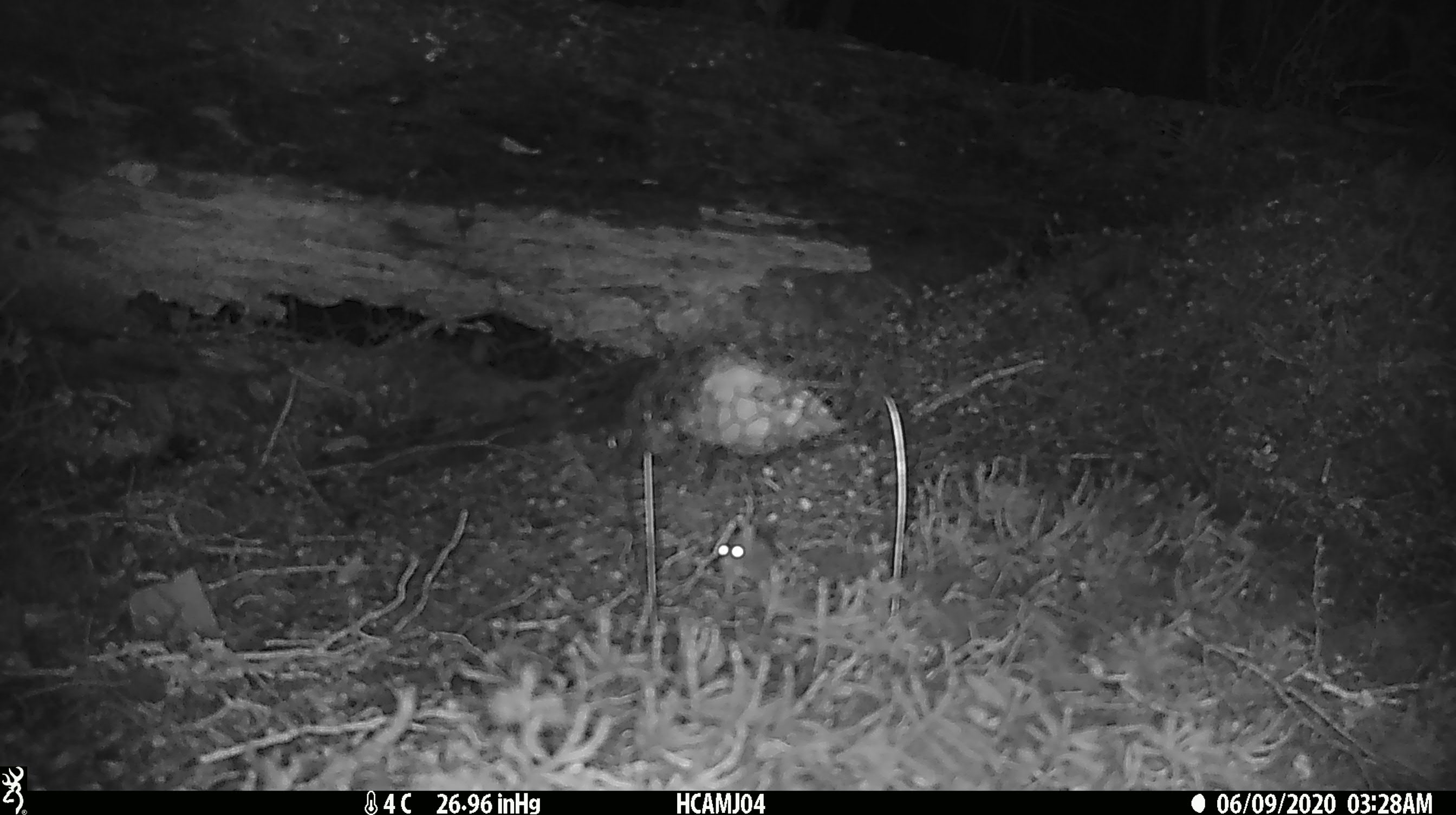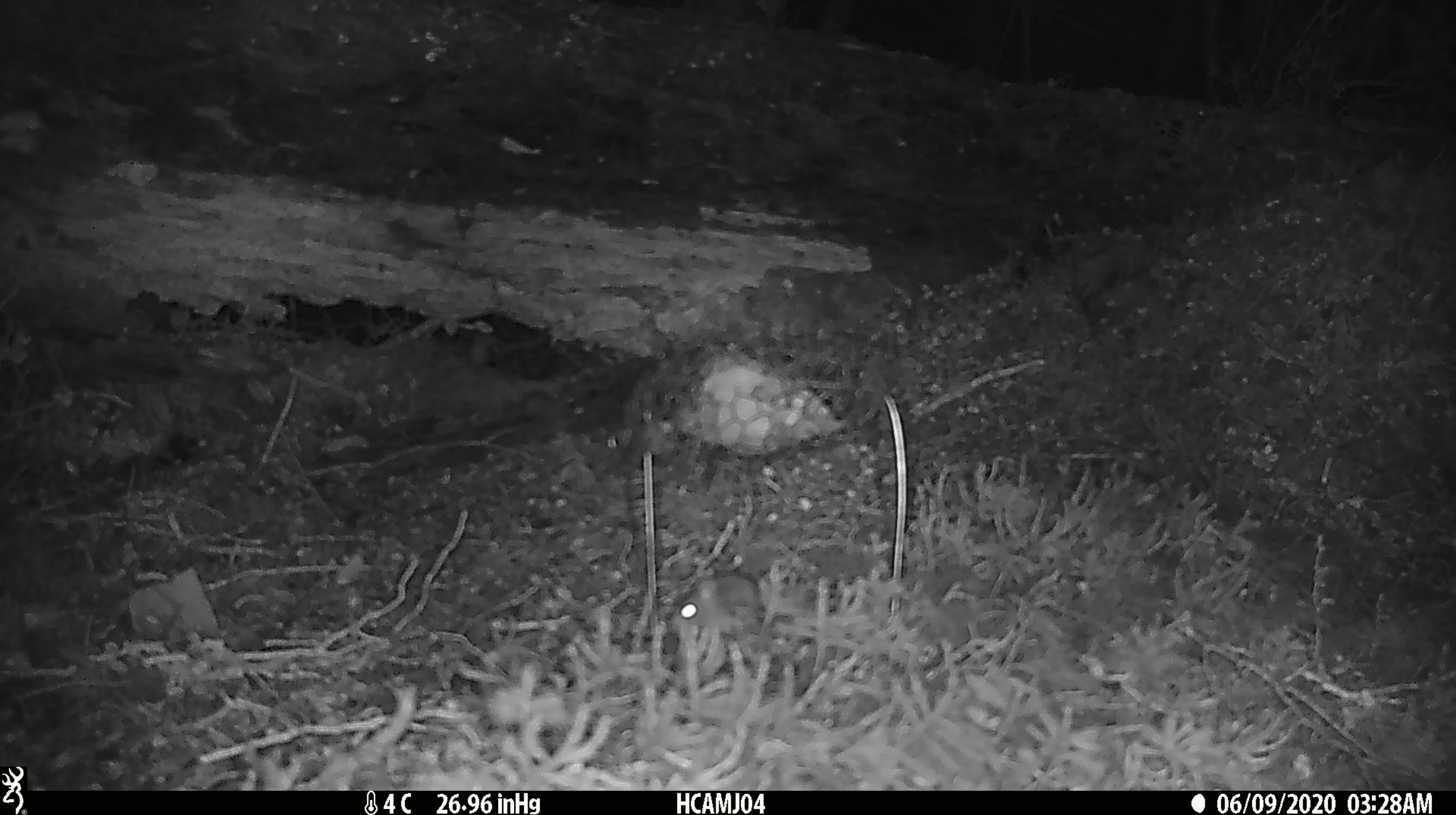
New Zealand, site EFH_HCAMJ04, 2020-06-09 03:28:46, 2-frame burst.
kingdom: Animalia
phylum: Chordata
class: Mammalia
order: Rodentia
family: Muridae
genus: Mus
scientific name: Mus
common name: mouse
Mouse (Mus).